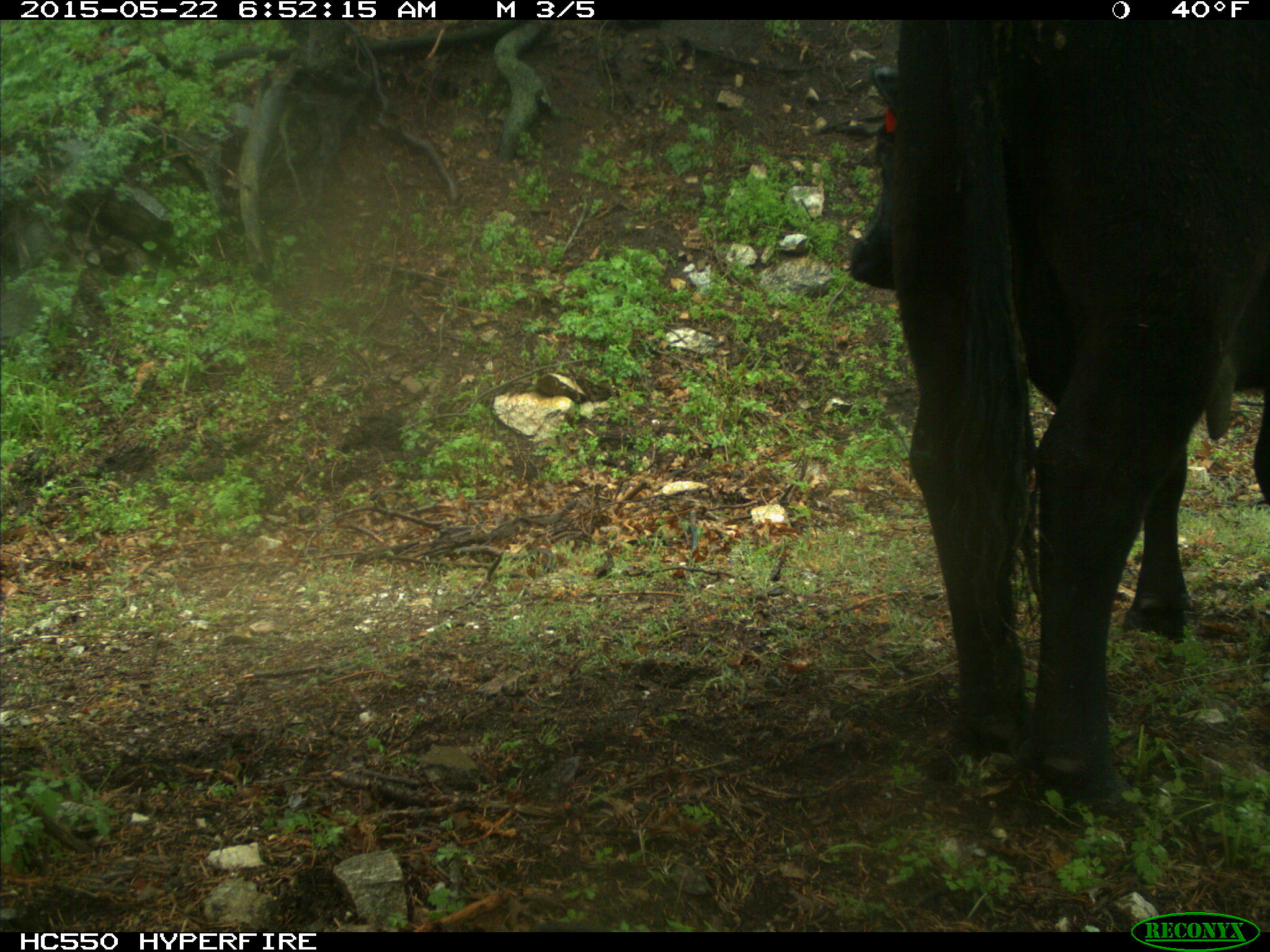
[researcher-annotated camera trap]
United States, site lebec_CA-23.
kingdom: Animalia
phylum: Chordata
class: Mammalia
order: Artiodactyla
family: Bovidae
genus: Bos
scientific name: Bos taurus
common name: domestic cow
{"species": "Bos taurus (domestic cow)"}